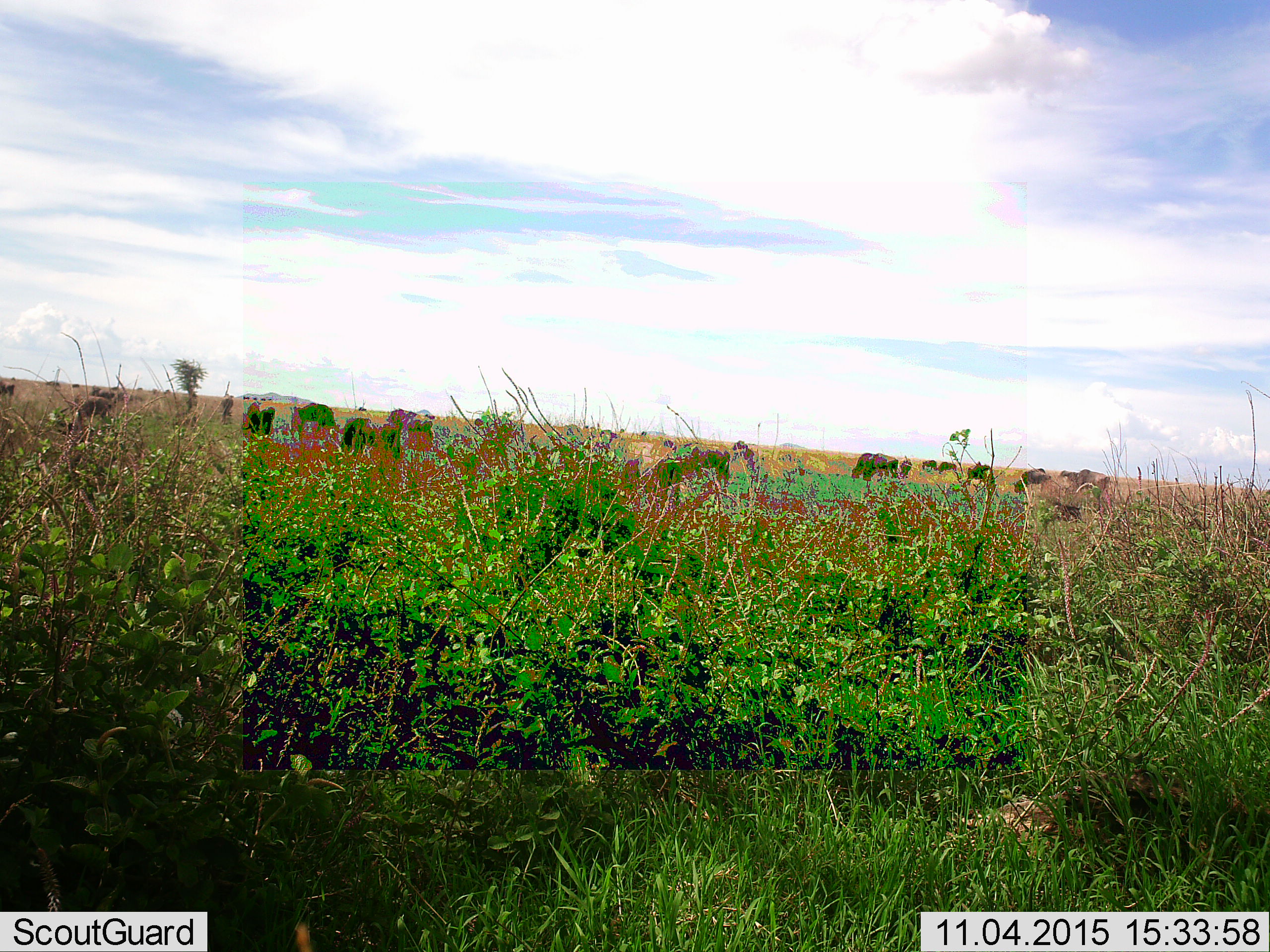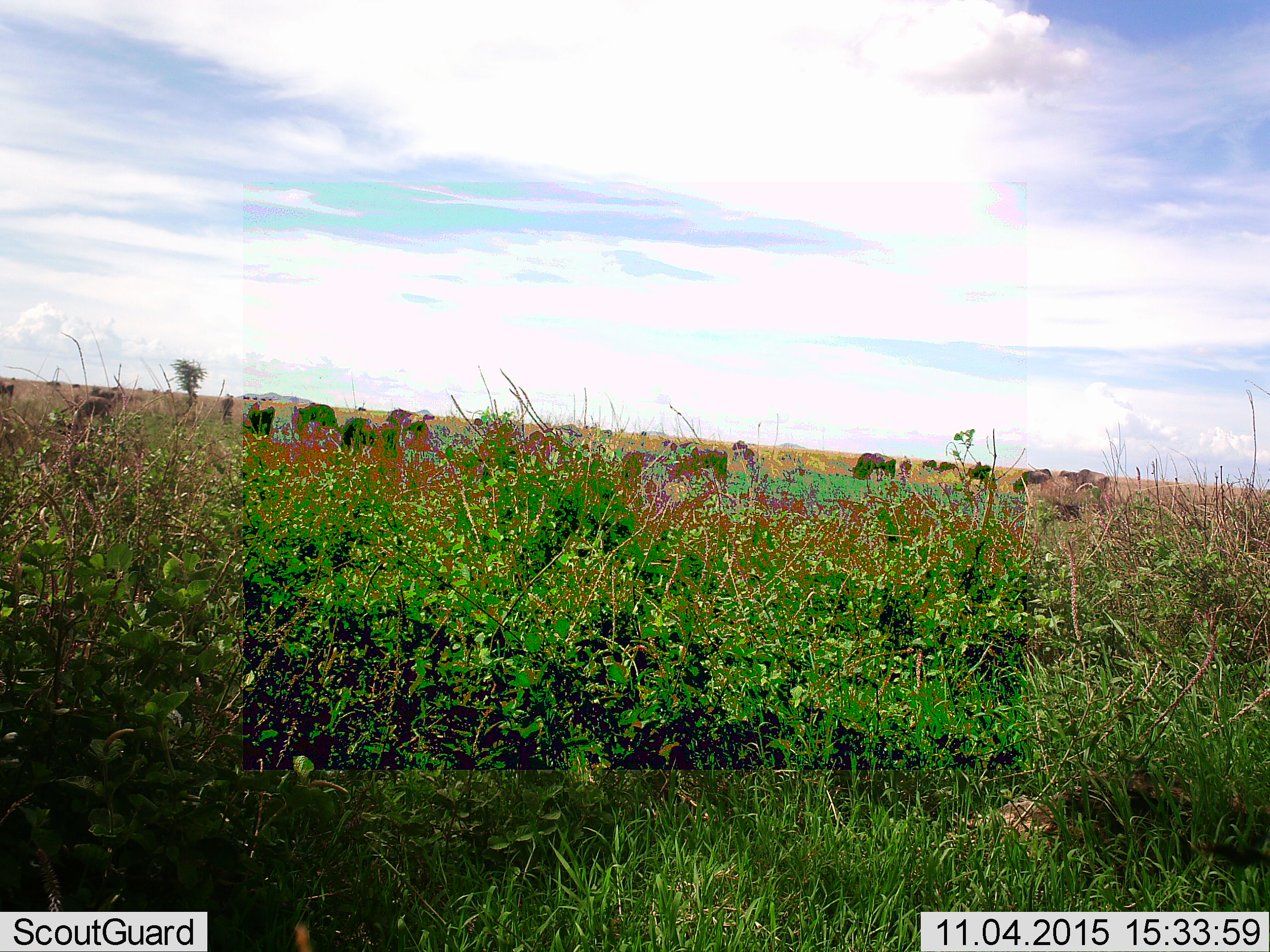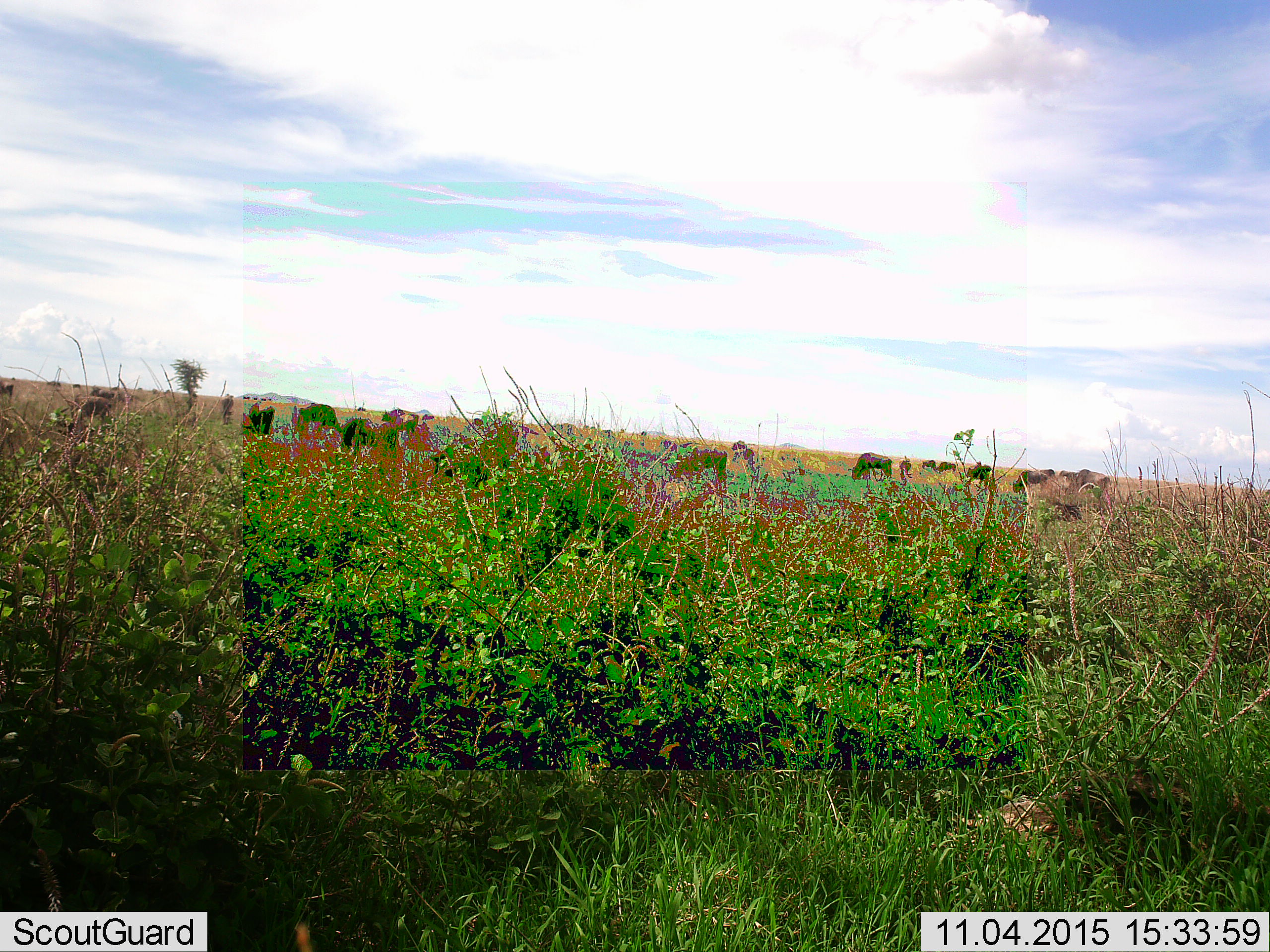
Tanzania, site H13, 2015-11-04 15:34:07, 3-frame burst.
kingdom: Animalia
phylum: Chordata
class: Mammalia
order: Artiodactyla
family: Bovidae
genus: Connochaetes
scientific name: Connochaetes taurinus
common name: blue wildebeest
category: wildebeest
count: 11-50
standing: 50%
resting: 0%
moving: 17%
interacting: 0%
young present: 0%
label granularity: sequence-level